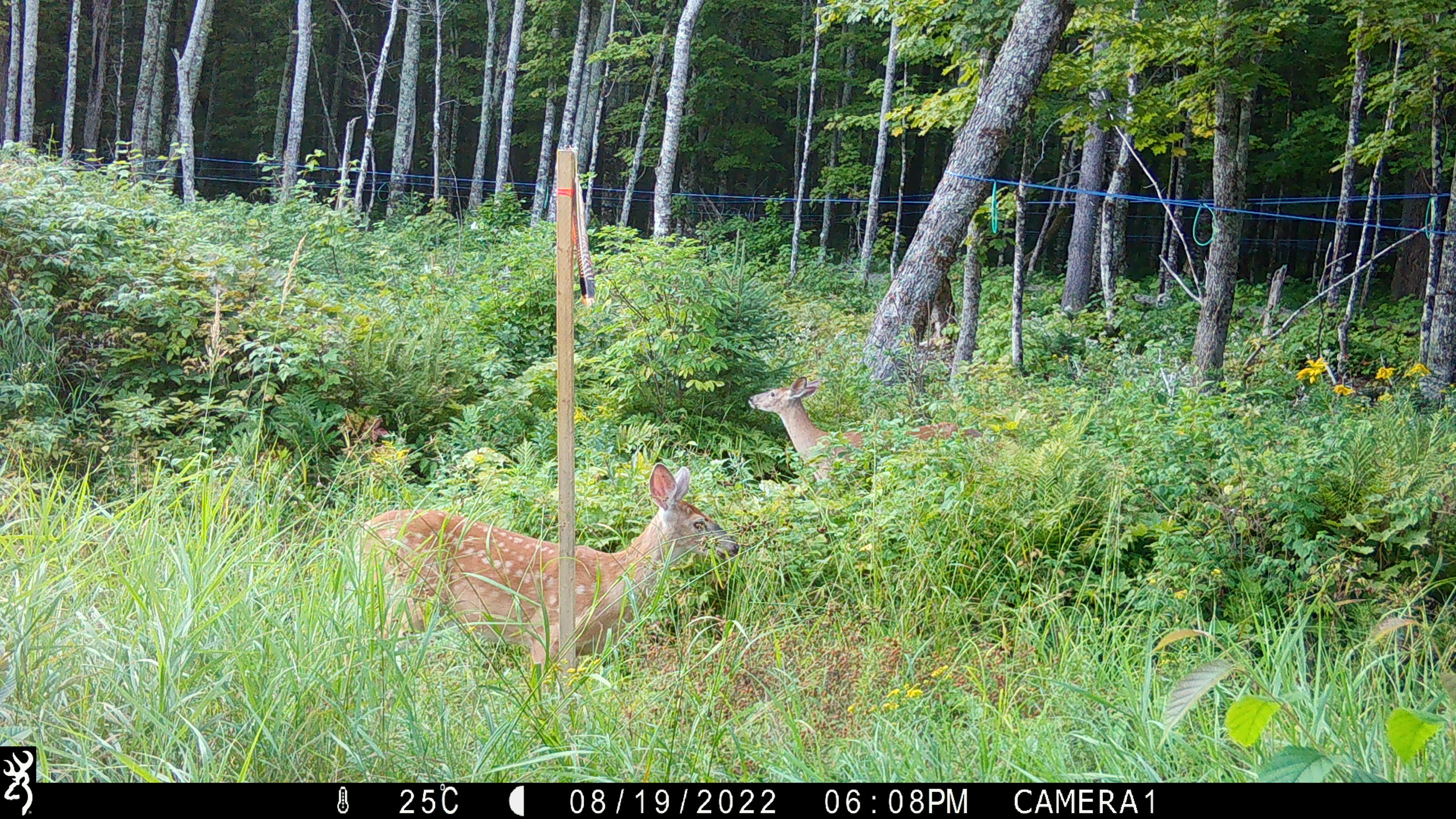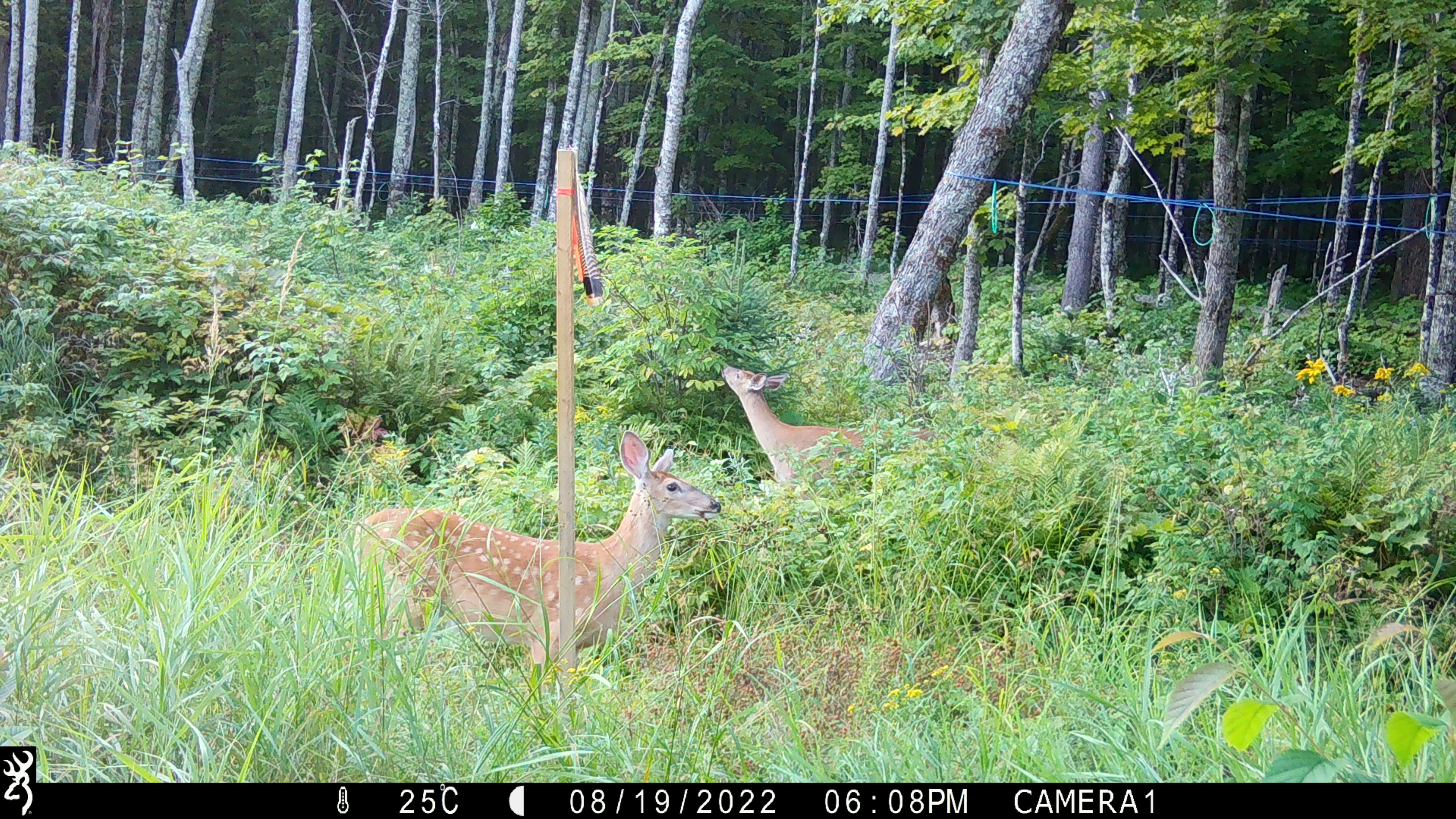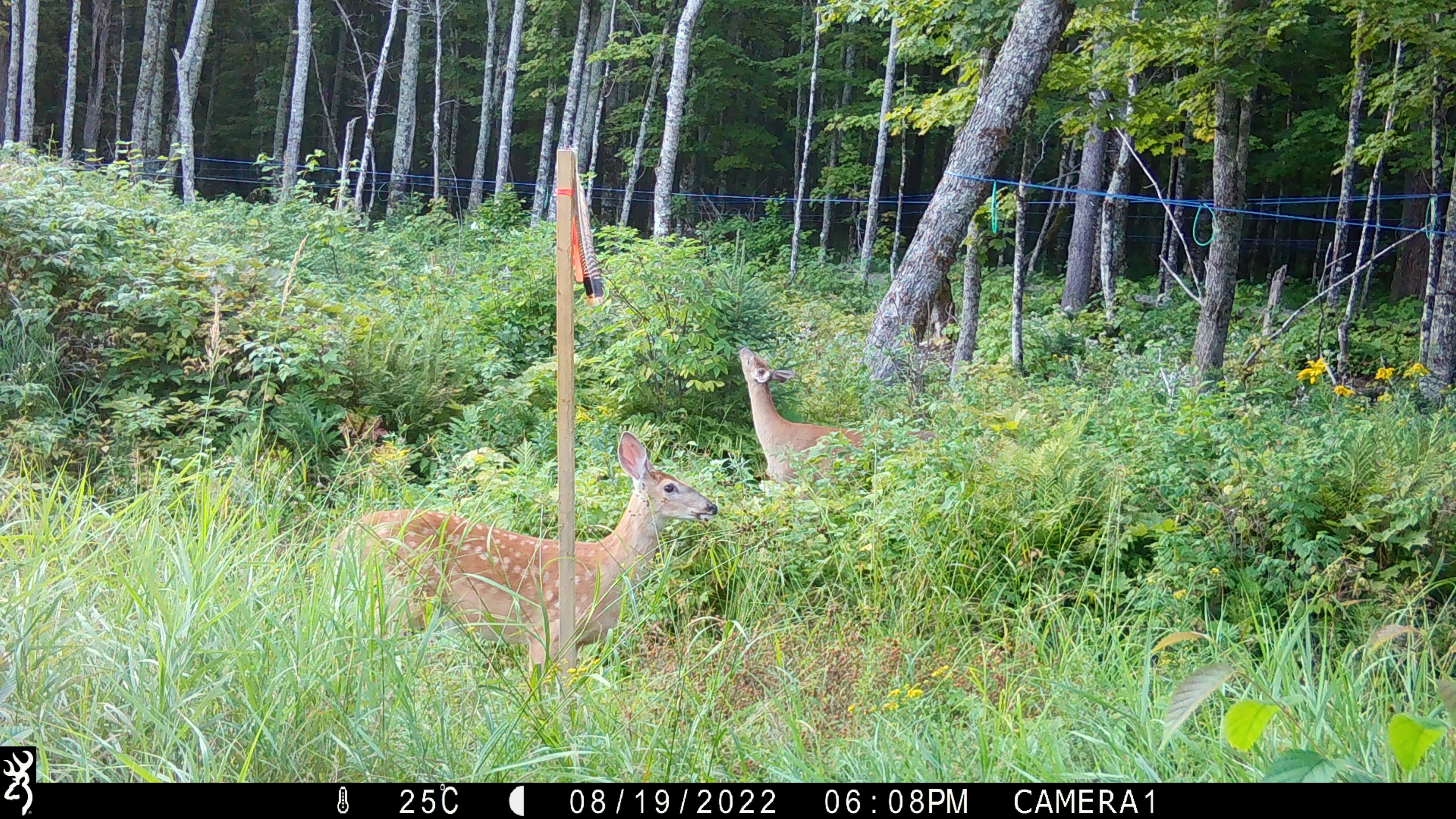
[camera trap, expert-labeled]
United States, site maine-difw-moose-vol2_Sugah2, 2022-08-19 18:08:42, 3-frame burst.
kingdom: Animalia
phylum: Chordata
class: Mammalia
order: Artiodactyla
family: Cervidae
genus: Odocoileus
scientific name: Odocoileus virginianus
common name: white-tailed deer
White-tailed deer (Odocoileus virginianus).